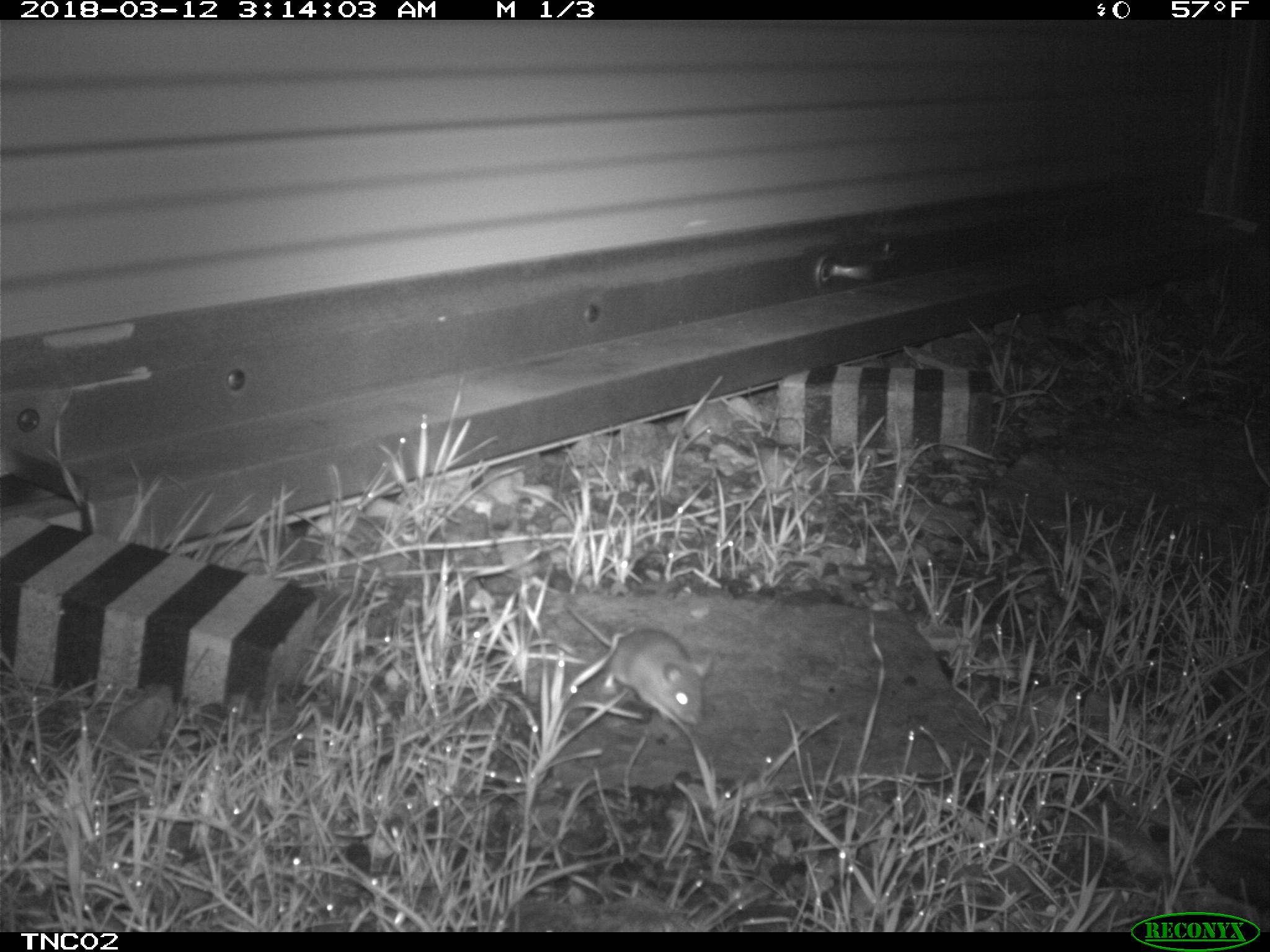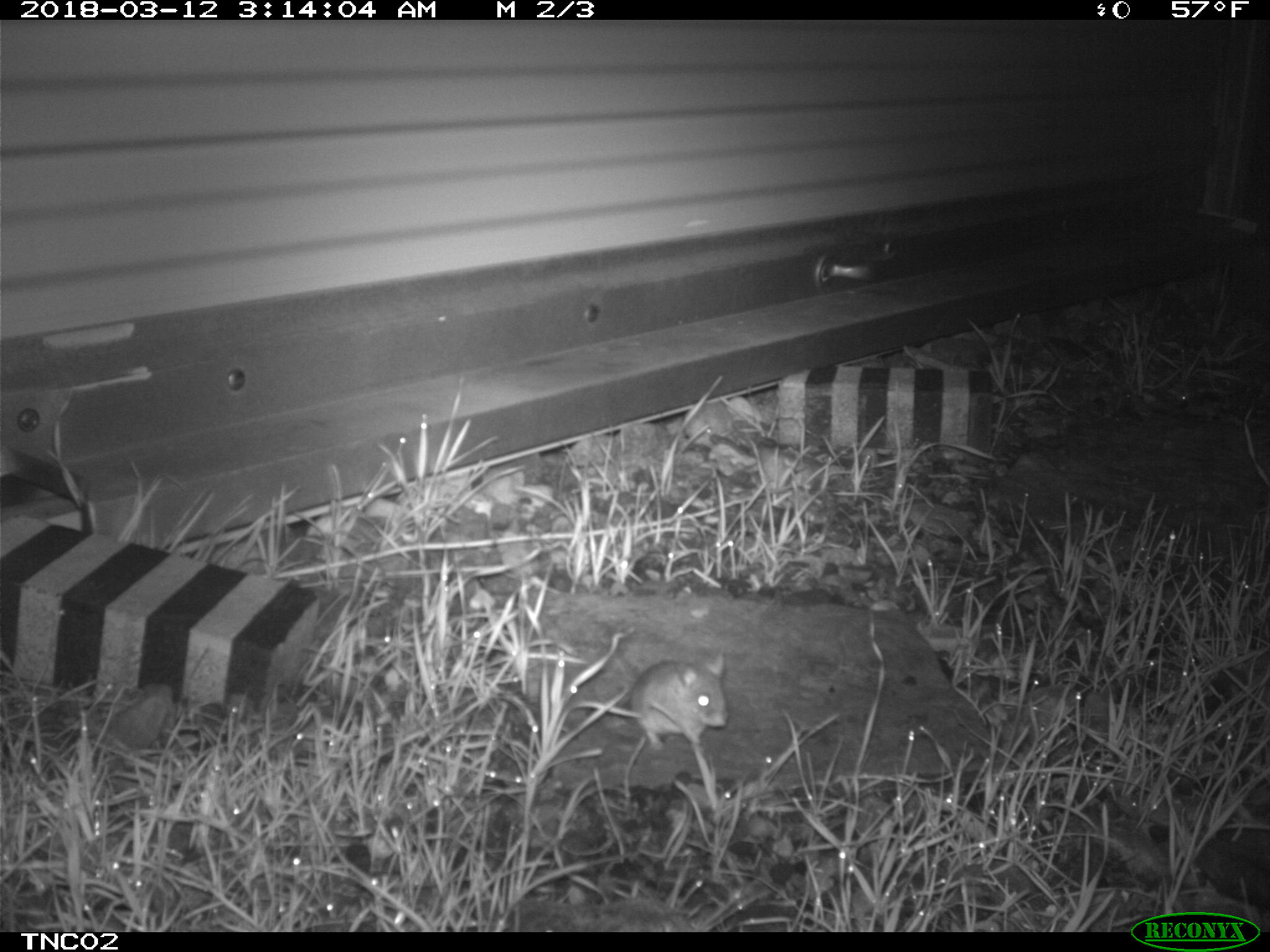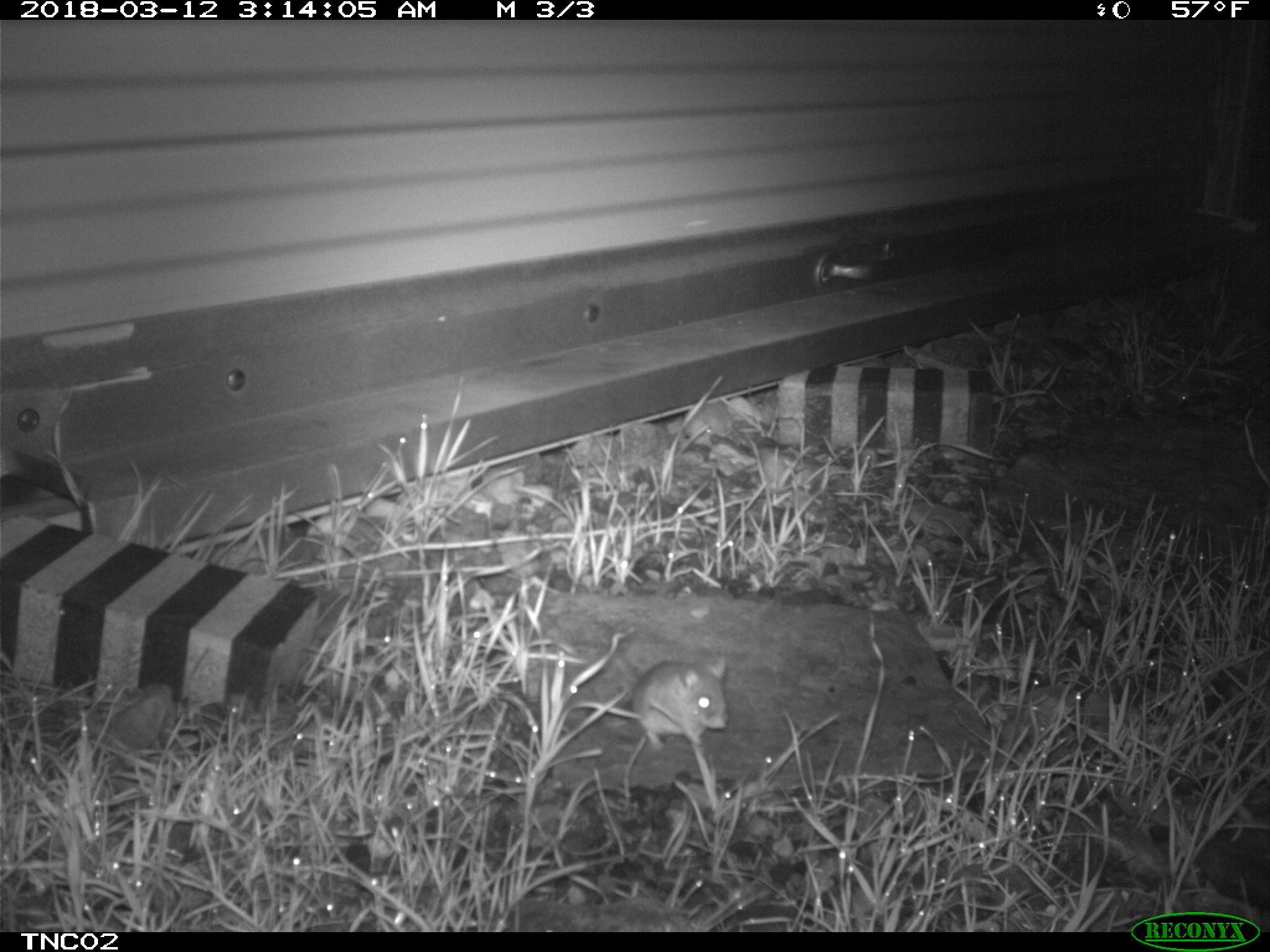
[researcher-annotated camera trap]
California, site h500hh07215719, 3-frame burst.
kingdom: Animalia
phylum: Chordata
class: Mammalia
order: Rodentia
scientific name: Rodentia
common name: rodent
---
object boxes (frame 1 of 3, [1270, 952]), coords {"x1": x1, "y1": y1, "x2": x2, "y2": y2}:
rodent: {"x1": 561, "y1": 596, "x2": 714, "y2": 726}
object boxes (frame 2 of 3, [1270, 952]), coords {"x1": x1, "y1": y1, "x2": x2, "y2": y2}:
rodent: {"x1": 578, "y1": 649, "x2": 729, "y2": 749}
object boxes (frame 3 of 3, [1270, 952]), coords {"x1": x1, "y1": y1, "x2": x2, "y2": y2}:
rodent: {"x1": 630, "y1": 658, "x2": 727, "y2": 750}